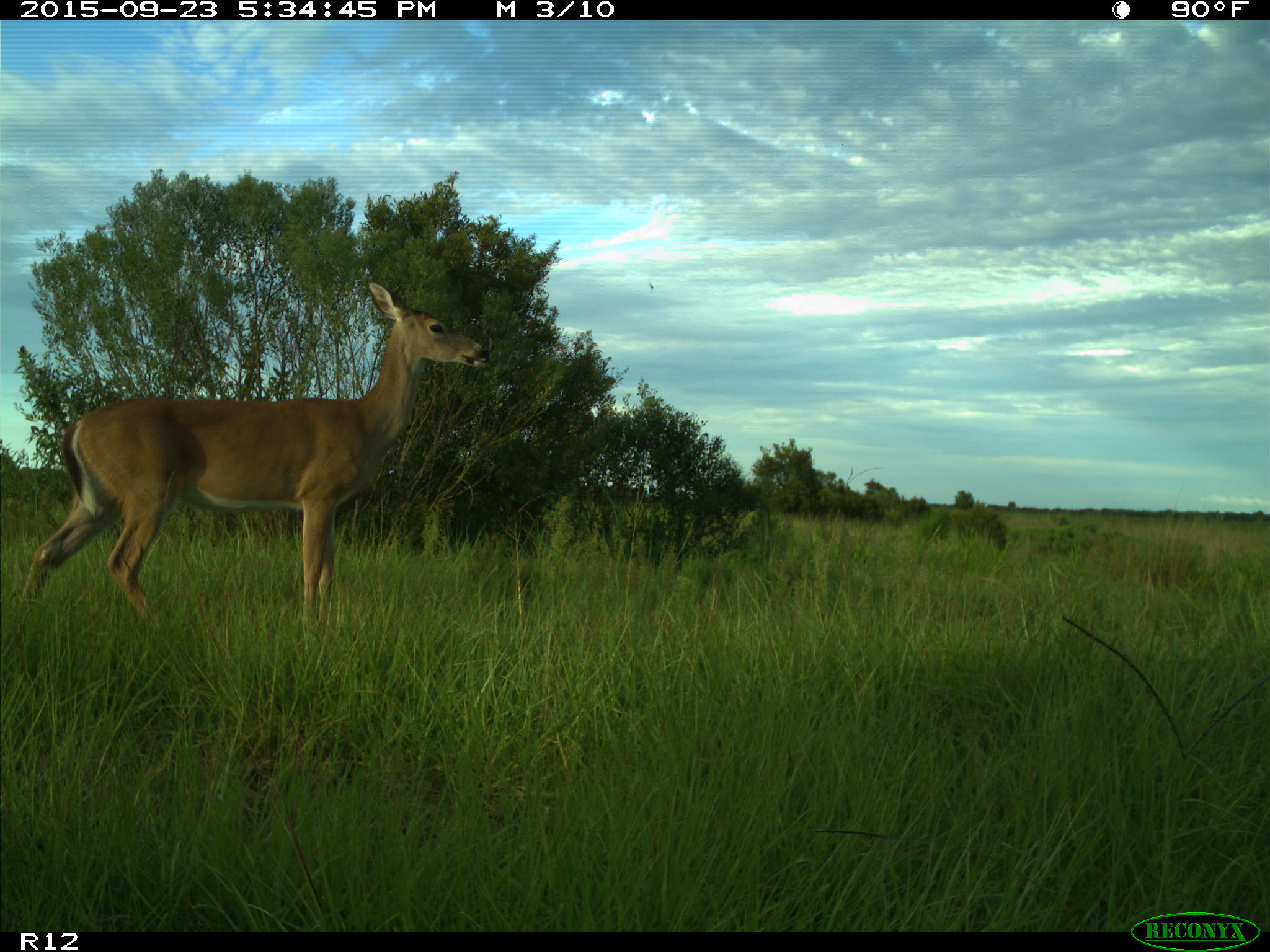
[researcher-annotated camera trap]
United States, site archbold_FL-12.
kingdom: Animalia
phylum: Chordata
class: Mammalia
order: Artiodactyla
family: Cervidae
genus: Odocoileus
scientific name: Odocoileus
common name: deer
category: unidentified deer